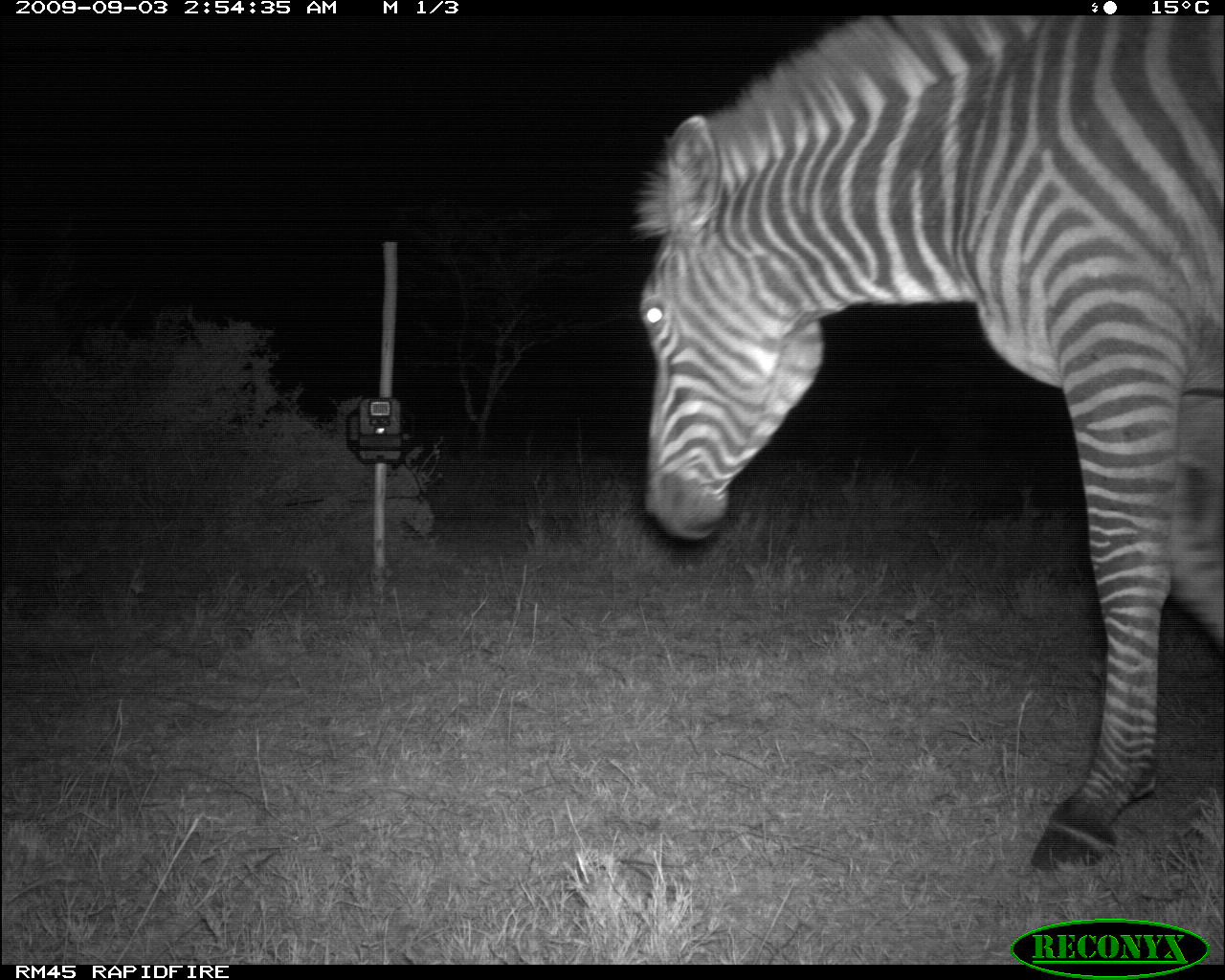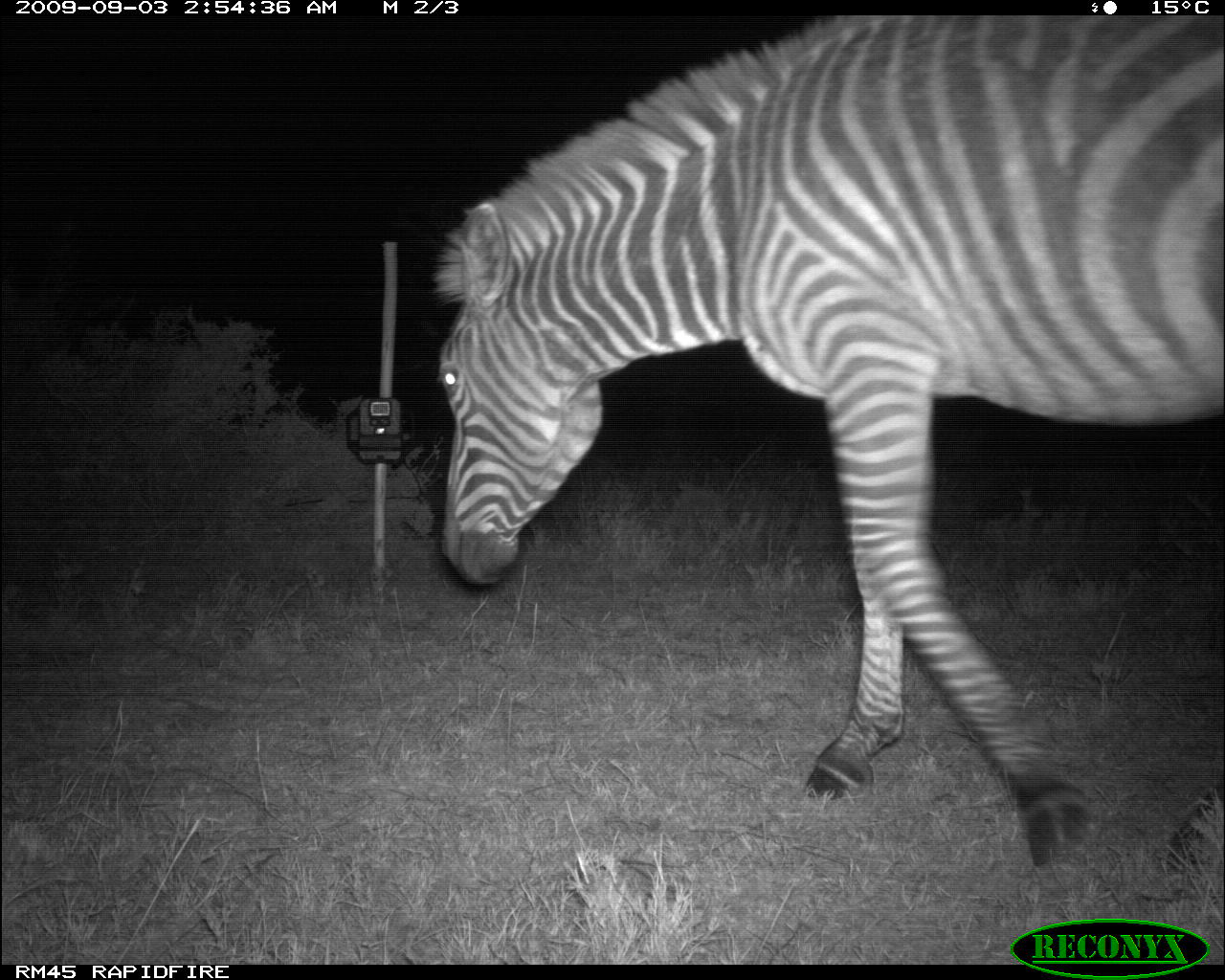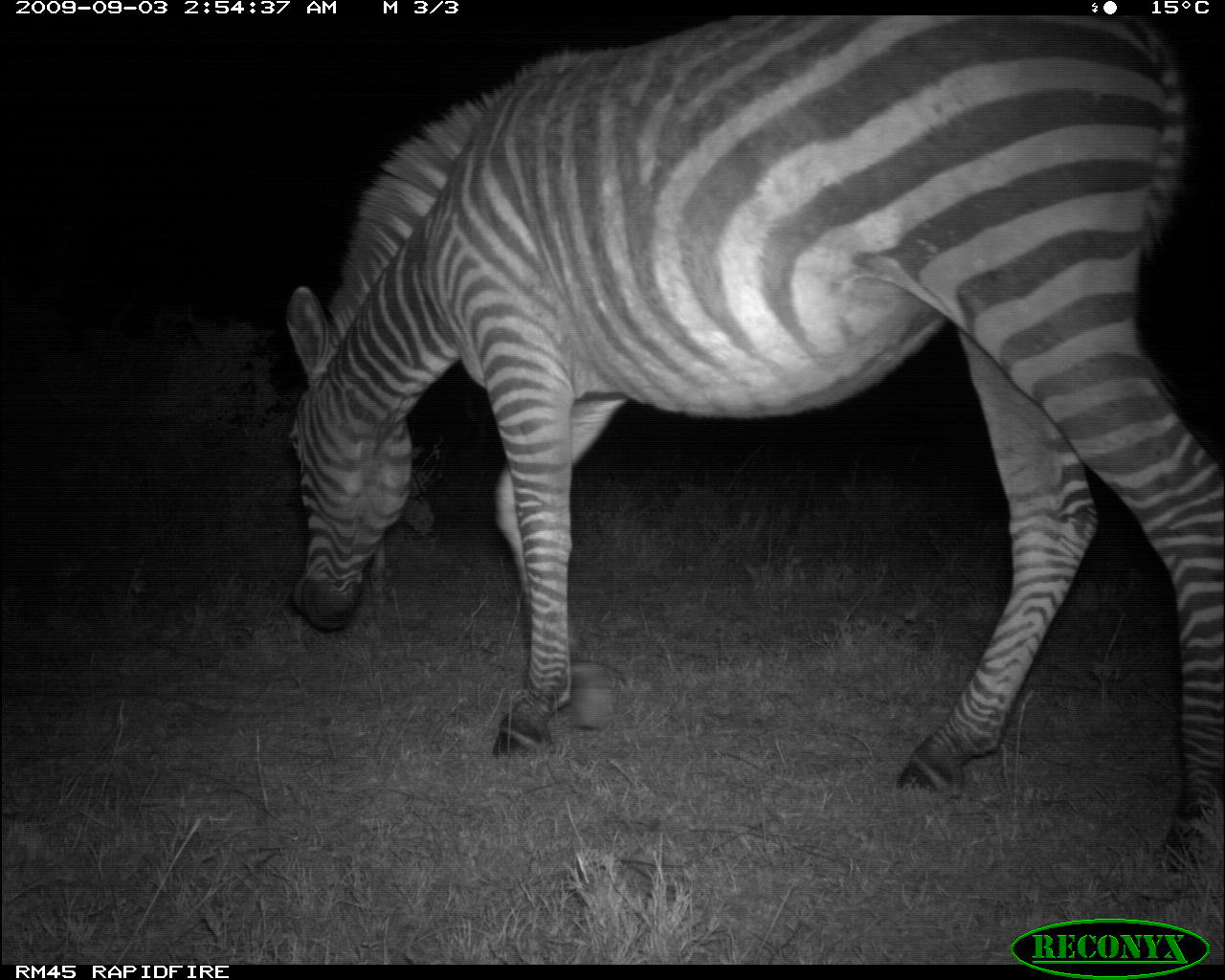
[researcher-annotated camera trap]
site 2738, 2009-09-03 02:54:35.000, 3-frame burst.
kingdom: Animalia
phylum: Chordata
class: Mammalia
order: Perissodactyla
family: Equidae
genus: Equus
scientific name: Equus quagga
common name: plains zebra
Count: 1.